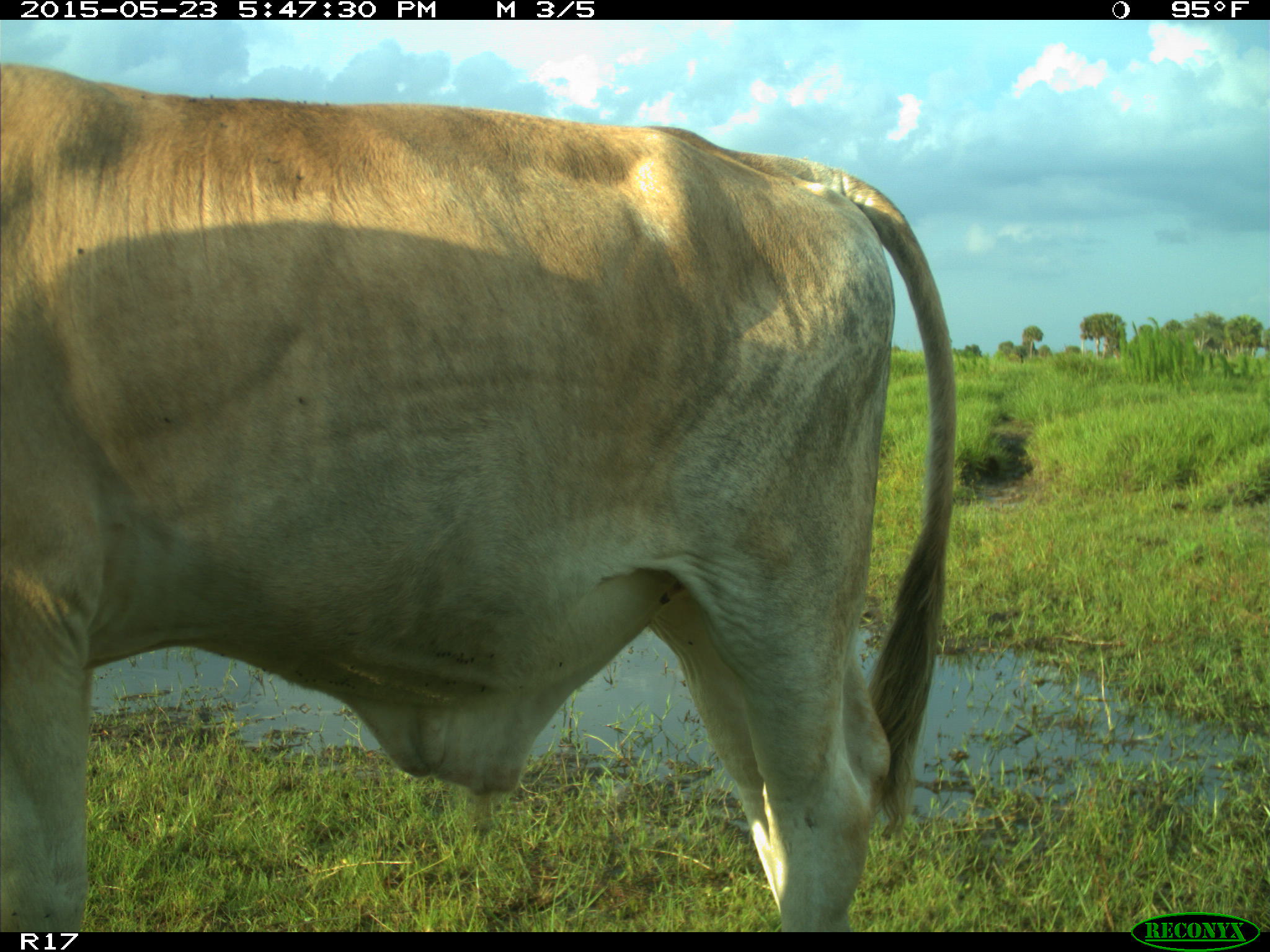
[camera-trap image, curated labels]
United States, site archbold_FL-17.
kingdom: Animalia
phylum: Chordata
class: Mammalia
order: Artiodactyla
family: Bovidae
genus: Bos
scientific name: Bos taurus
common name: domestic cow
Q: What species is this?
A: Bos taurus (domestic cow).